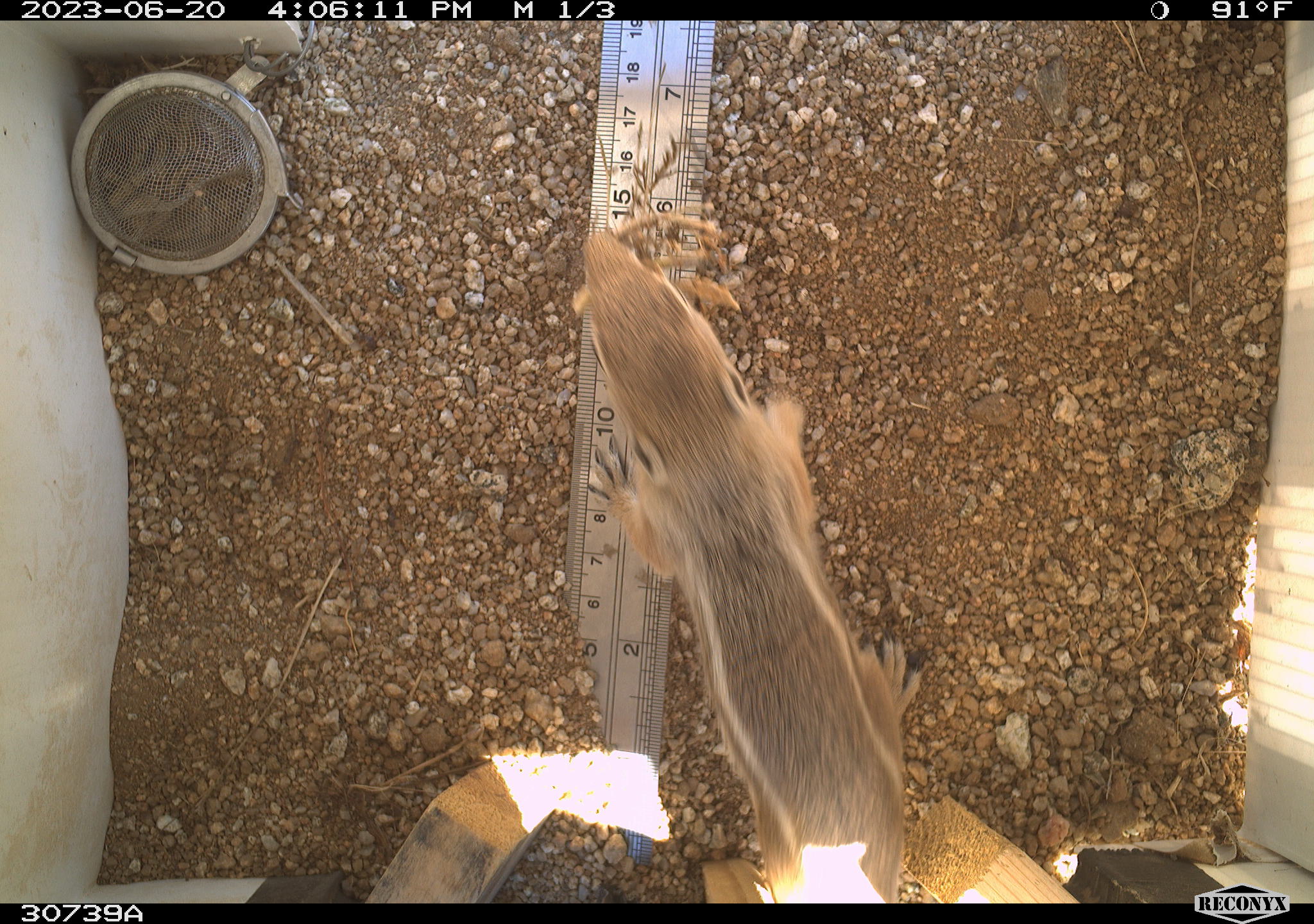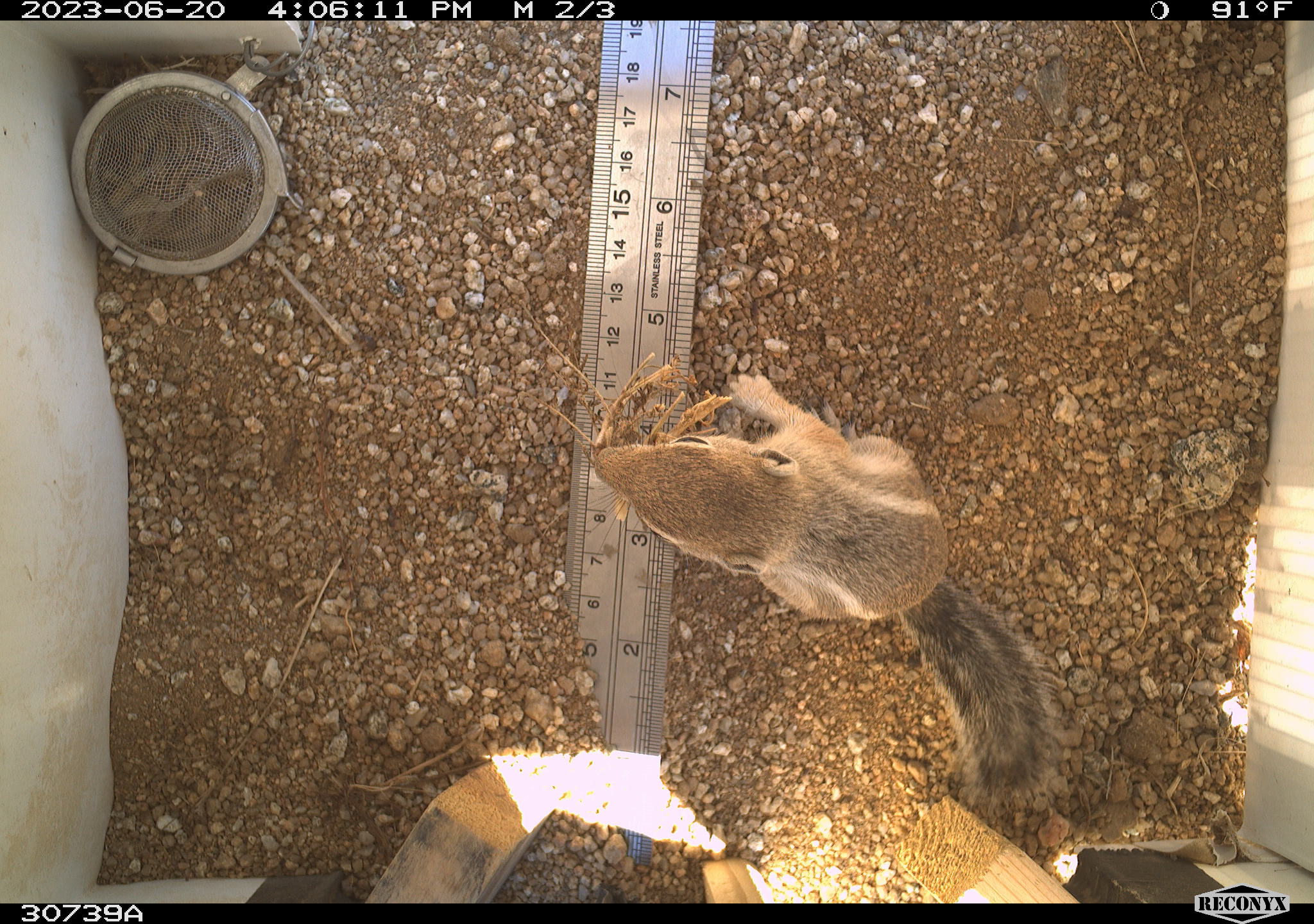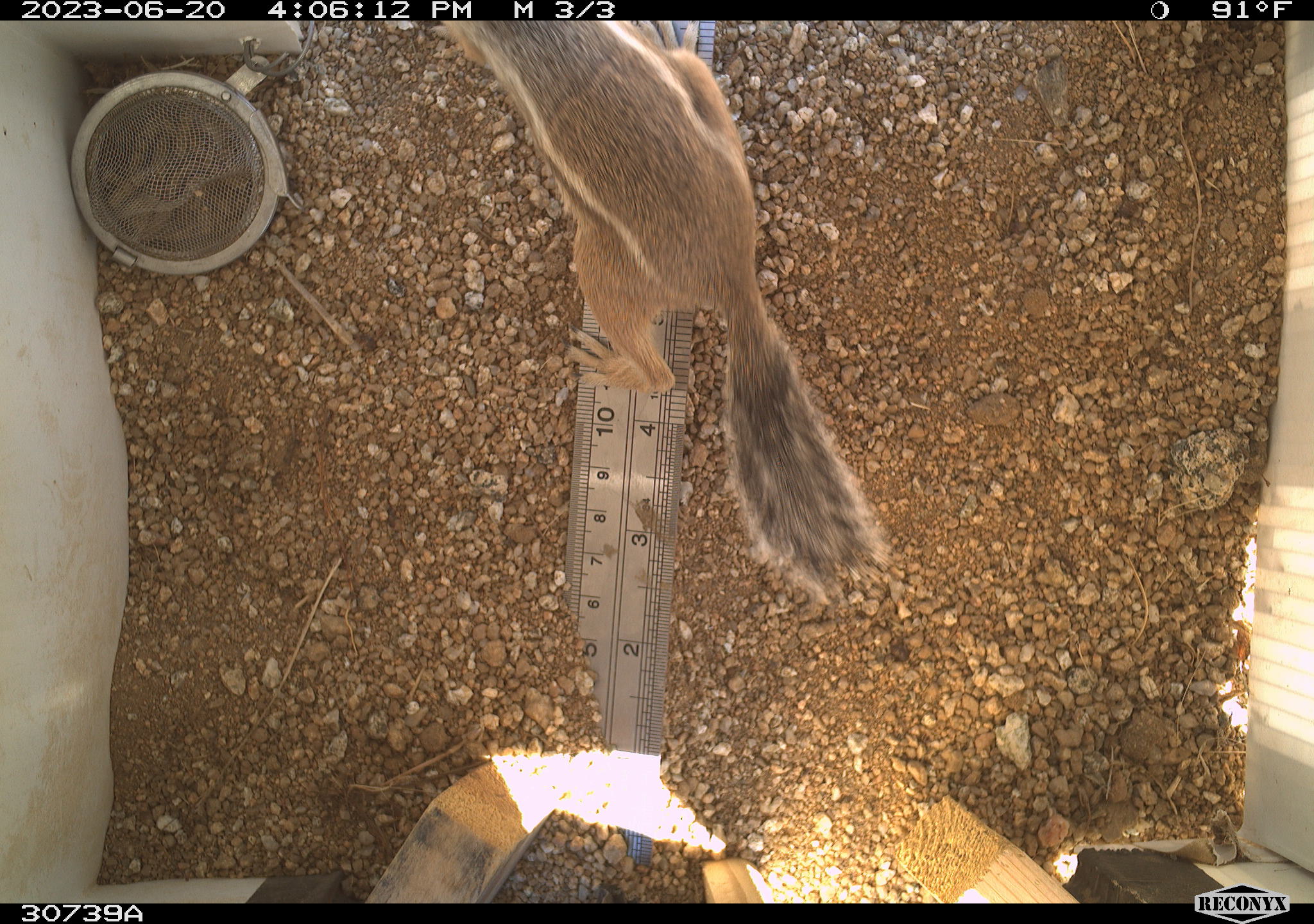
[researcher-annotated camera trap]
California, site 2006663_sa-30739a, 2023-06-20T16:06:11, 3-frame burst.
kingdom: Animalia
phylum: Chordata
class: Mammalia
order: Rodentia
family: Sciuridae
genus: Ammospermophilus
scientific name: Ammospermophilus leucurus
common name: white-tailed antelope squirrel